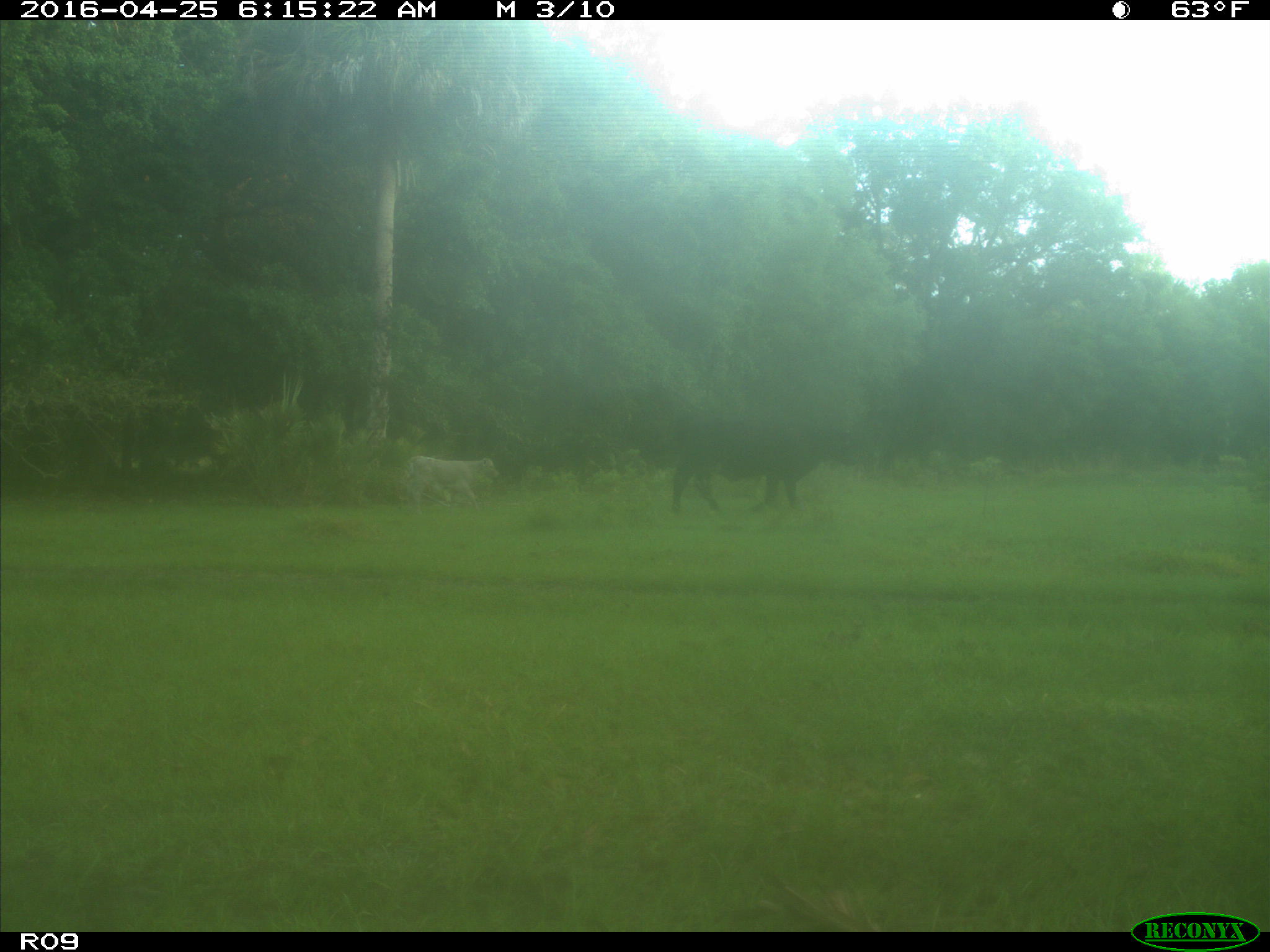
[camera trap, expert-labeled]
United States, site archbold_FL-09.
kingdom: Animalia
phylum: Chordata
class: Mammalia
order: Artiodactyla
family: Bovidae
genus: Bos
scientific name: Bos taurus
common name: domestic cow